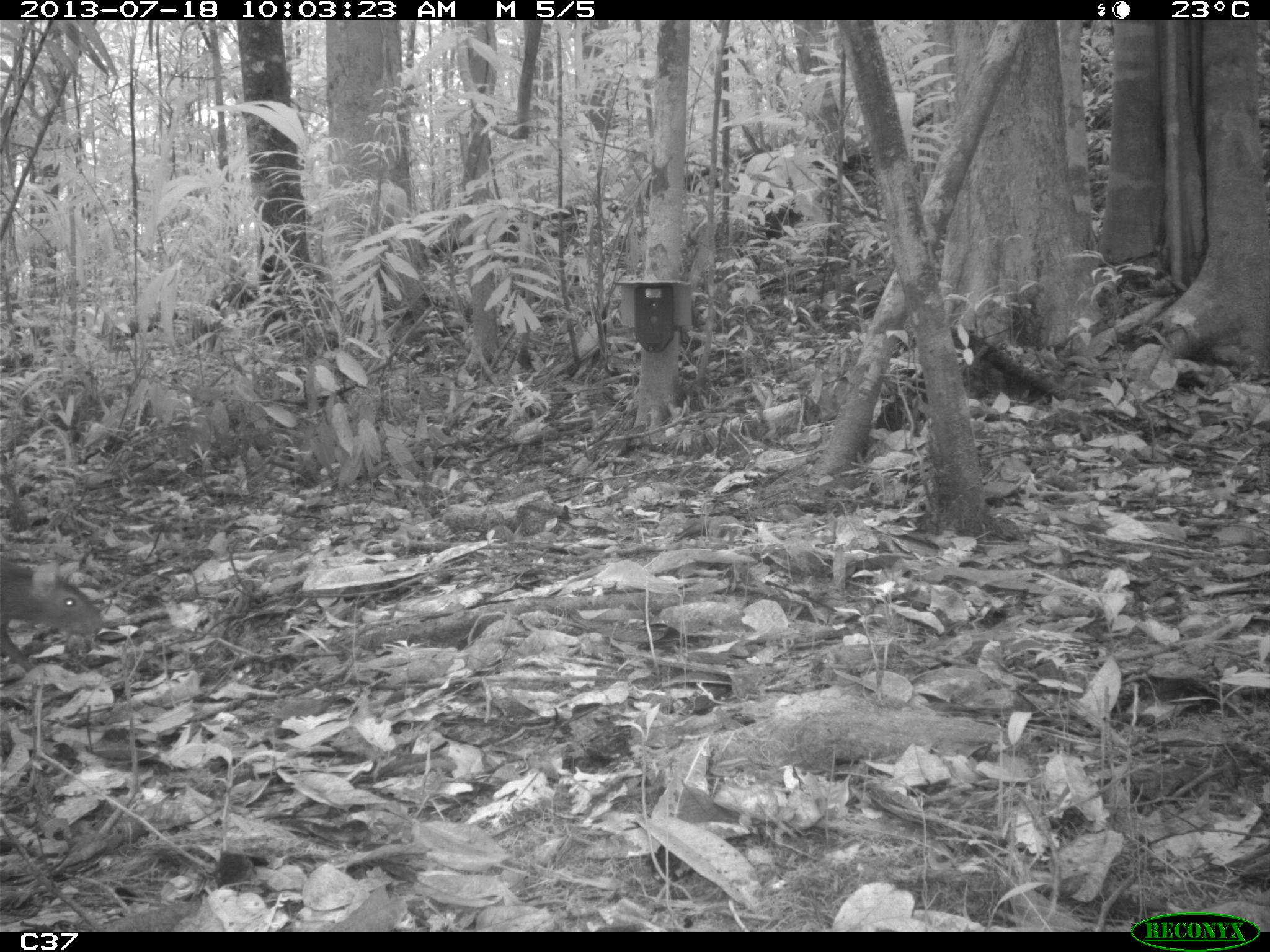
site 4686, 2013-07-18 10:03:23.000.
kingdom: Animalia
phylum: Chordata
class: Mammalia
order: Rodentia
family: Dasyproctidae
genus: Dasyprocta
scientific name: Dasyprocta leporina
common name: red-rumped agouti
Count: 2.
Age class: adult.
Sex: male.